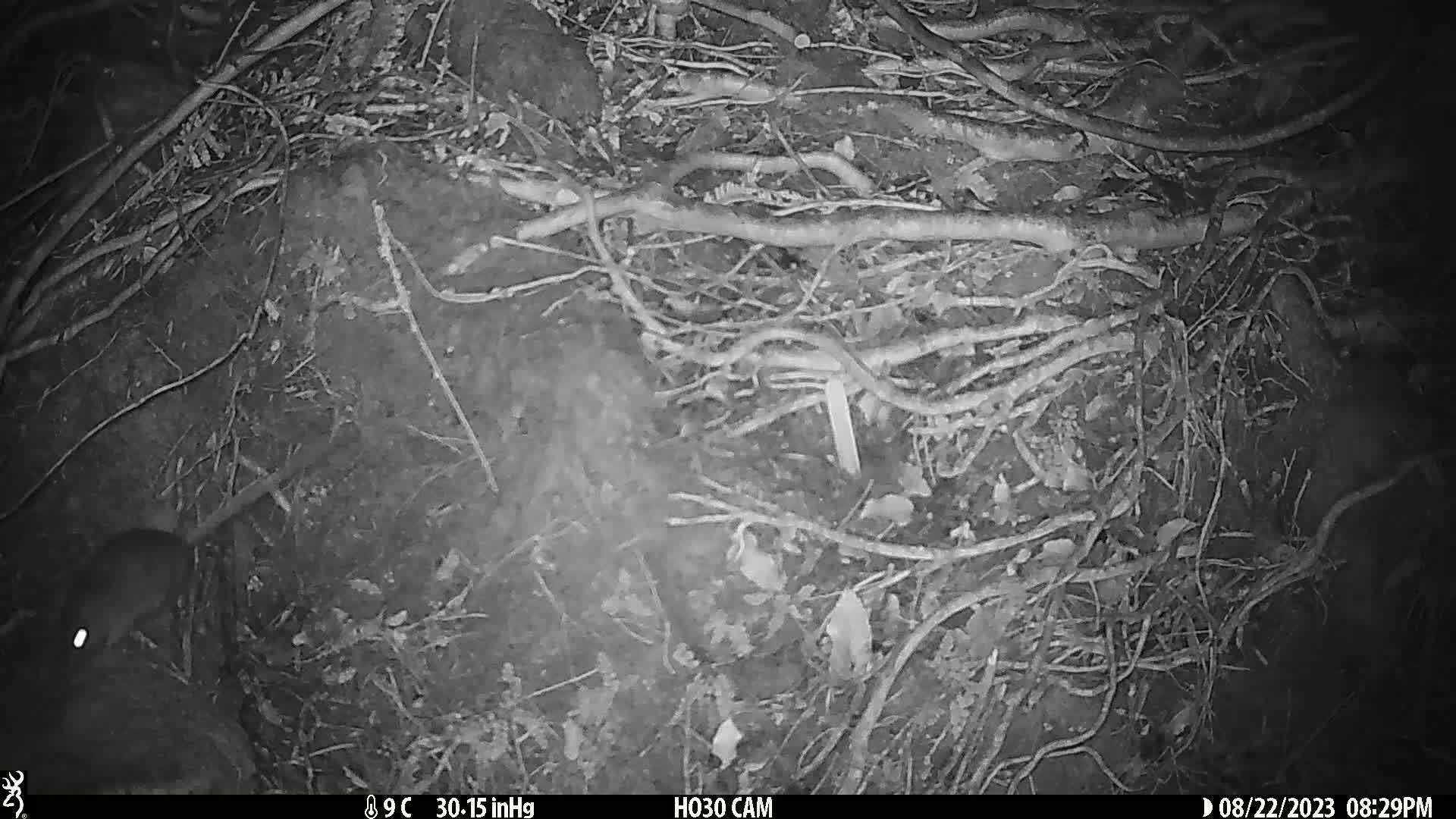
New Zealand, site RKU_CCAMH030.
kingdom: Animalia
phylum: Chordata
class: Mammalia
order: Rodentia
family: Muridae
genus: Rattus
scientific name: Rattus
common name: rat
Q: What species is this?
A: Rat (Rattus).